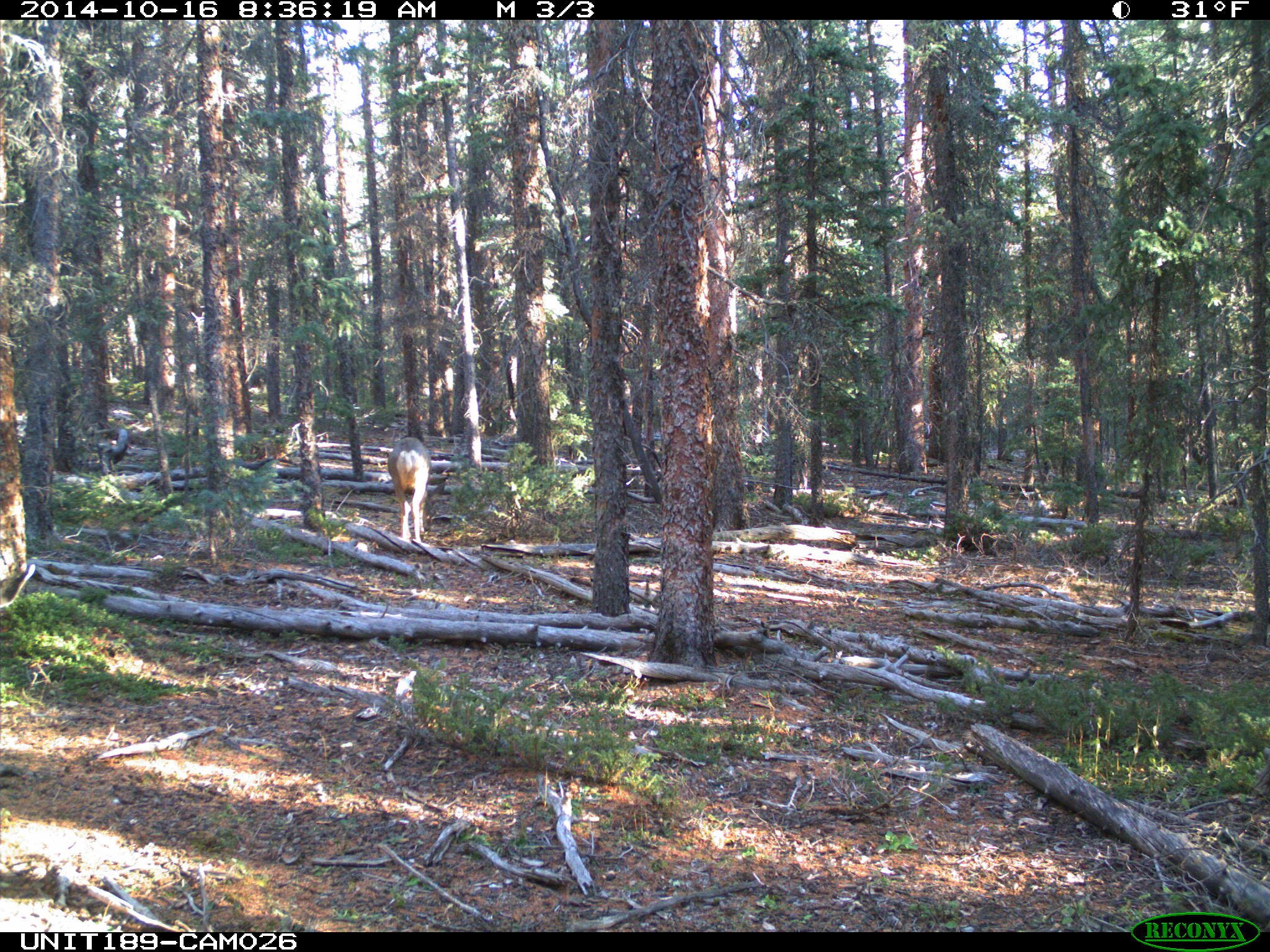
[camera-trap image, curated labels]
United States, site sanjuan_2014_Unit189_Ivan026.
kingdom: Animalia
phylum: Chordata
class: Mammalia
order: Artiodactyla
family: Cervidae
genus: Odocoileus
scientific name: Odocoileus hemionus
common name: mule deer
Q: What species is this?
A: Odocoileus hemionus (mule deer).